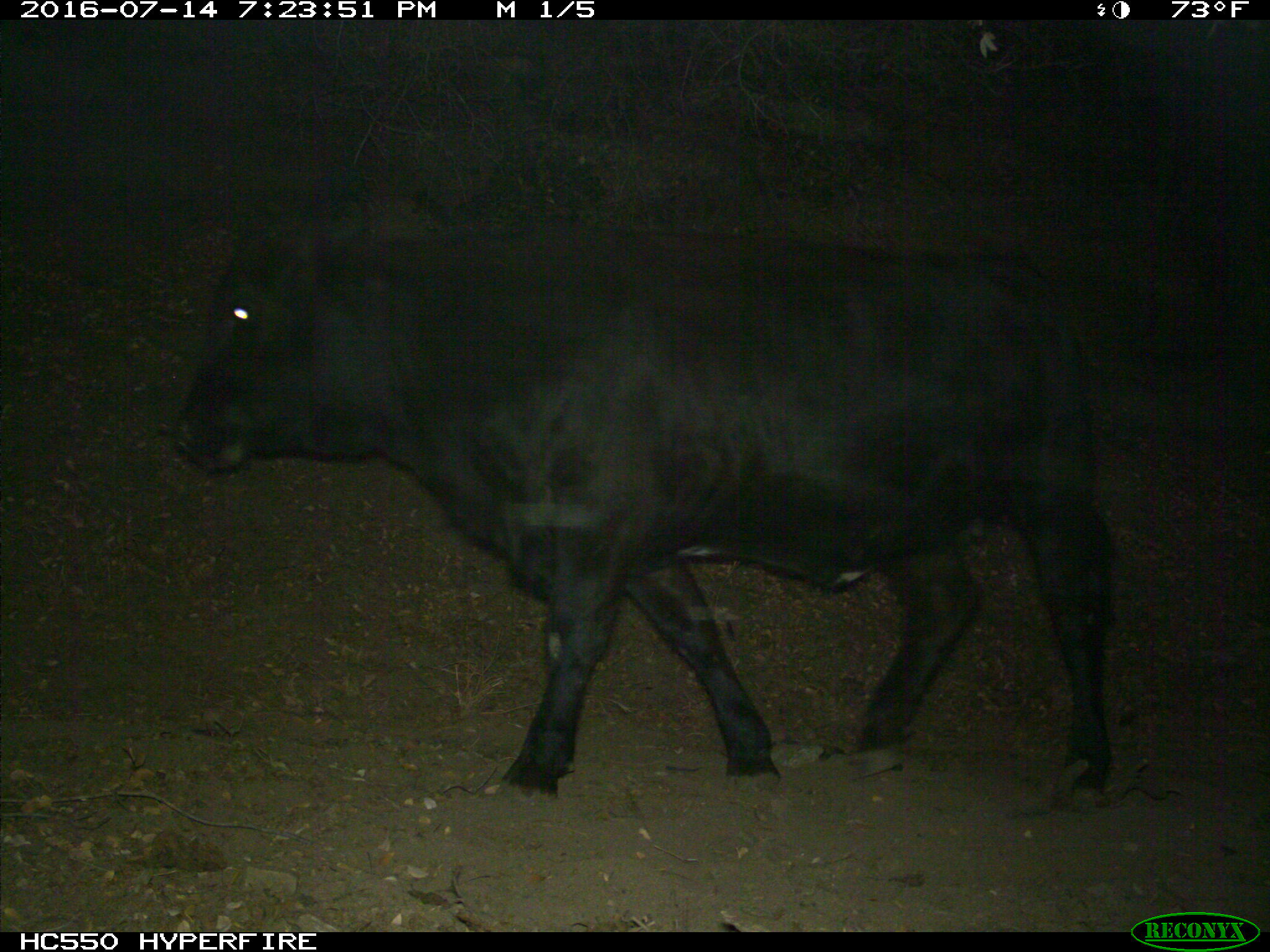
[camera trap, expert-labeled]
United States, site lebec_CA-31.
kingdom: Animalia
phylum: Chordata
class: Mammalia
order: Artiodactyla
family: Bovidae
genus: Bos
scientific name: Bos taurus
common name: domestic cow